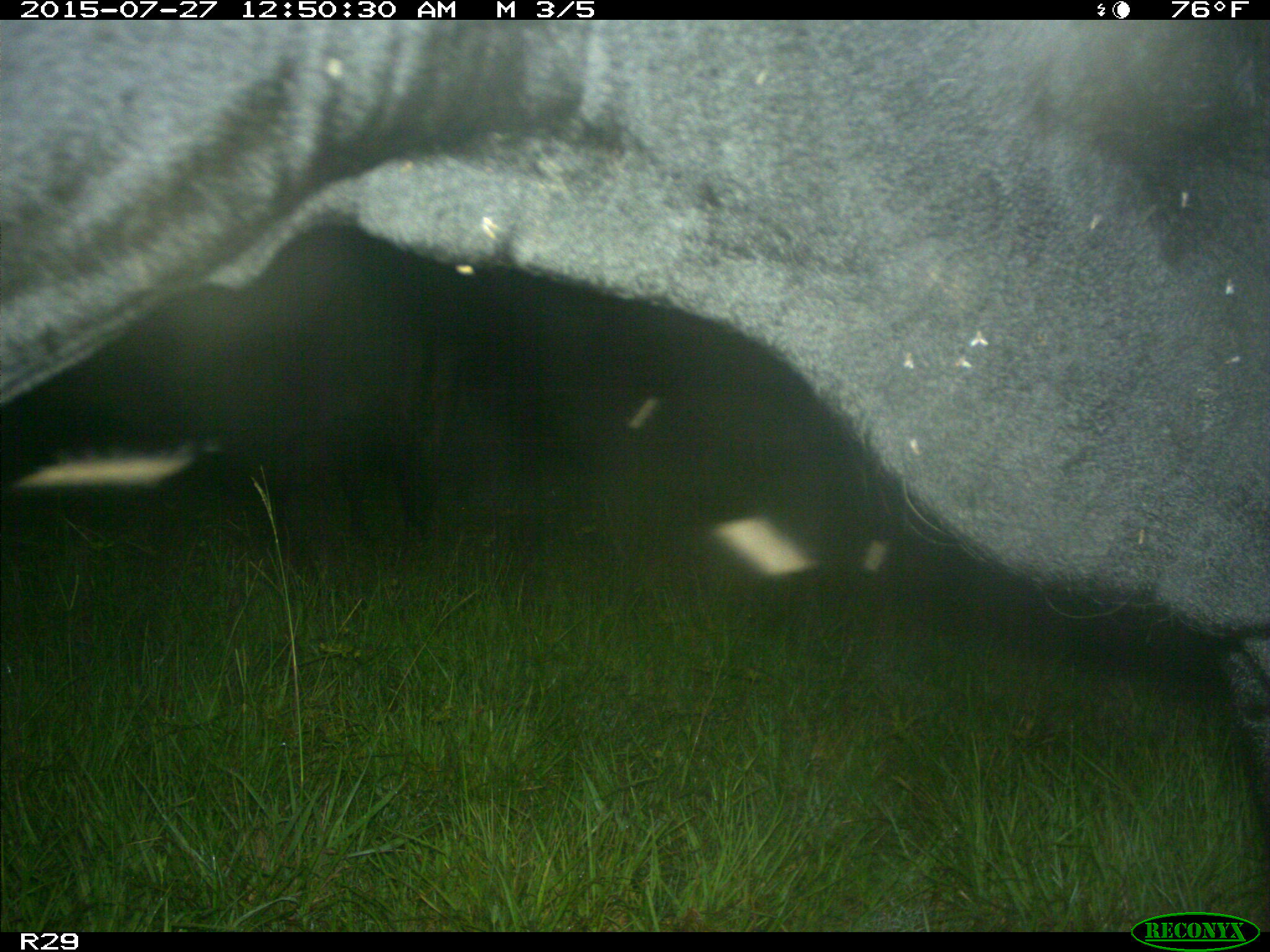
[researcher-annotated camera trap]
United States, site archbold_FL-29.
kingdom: Animalia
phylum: Chordata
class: Mammalia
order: Artiodactyla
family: Bovidae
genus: Bos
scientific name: Bos taurus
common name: domestic cow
Bos taurus (domestic cow).